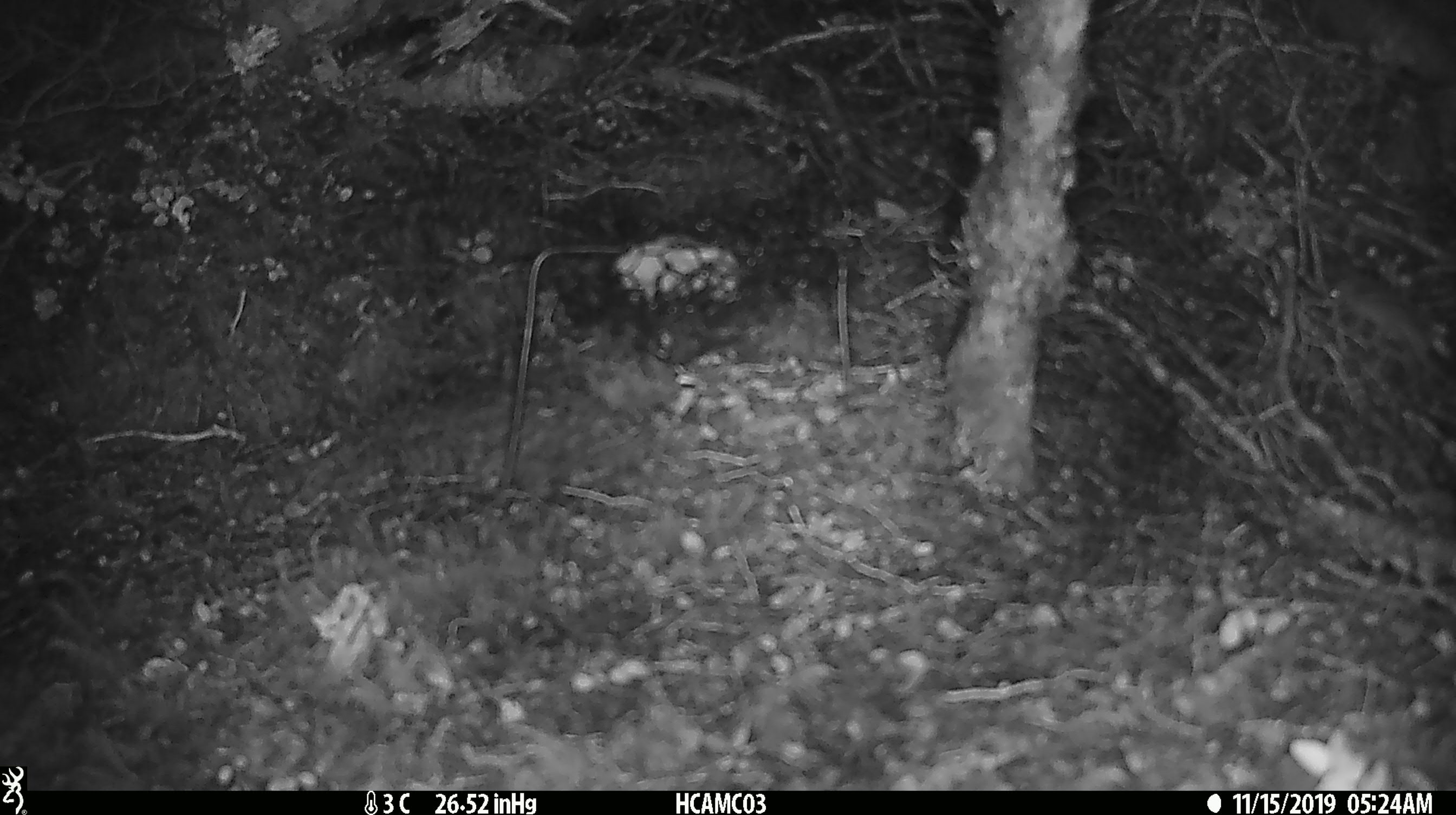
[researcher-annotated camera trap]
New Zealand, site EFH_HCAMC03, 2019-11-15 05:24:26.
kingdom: Animalia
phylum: Chordata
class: Mammalia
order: Rodentia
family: Muridae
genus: Mus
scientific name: Mus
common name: mouse